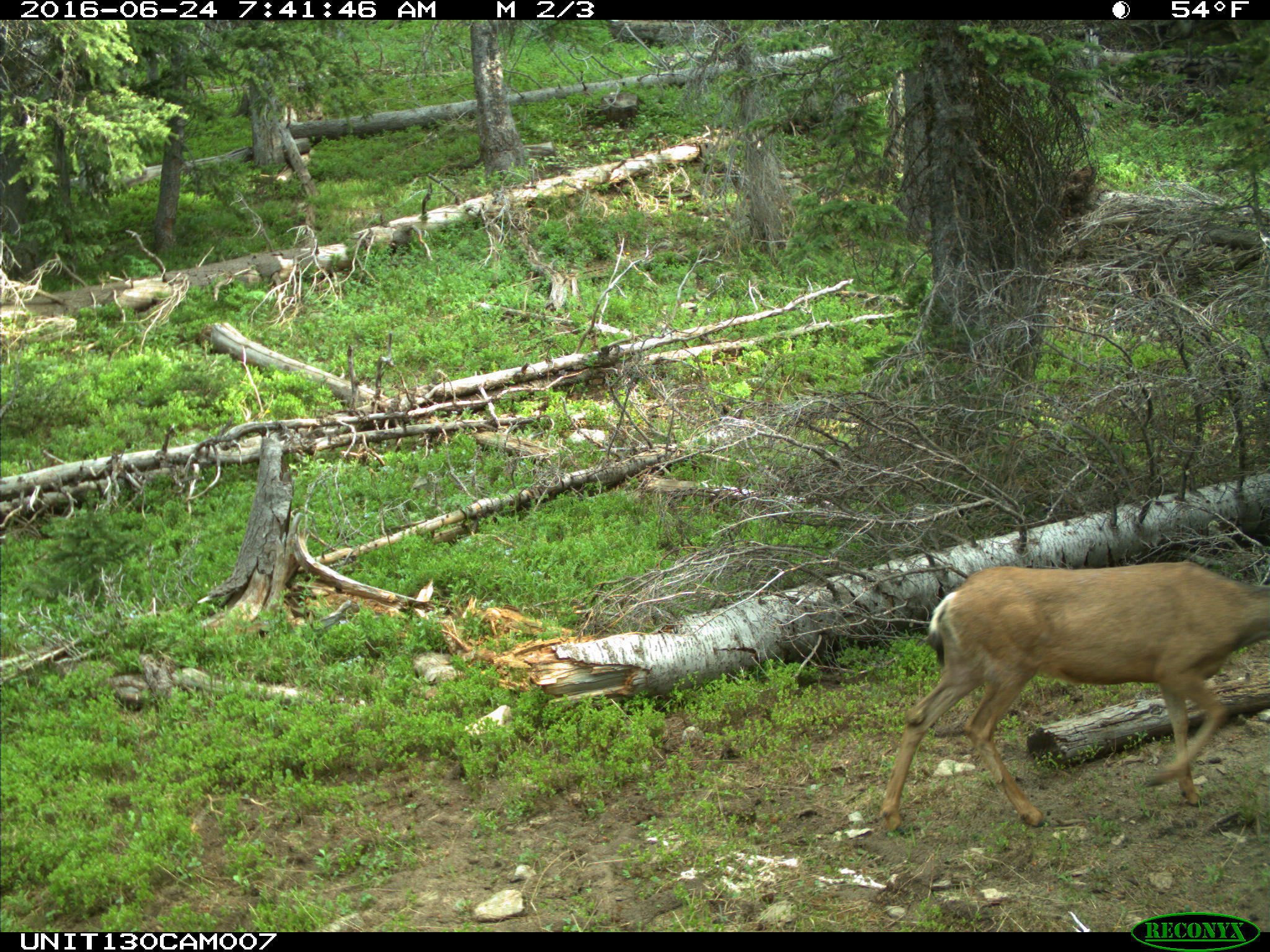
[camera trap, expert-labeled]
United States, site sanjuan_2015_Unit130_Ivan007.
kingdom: Animalia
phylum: Chordata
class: Mammalia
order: Artiodactyla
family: Cervidae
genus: Odocoileus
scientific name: Odocoileus hemionus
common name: mule deer